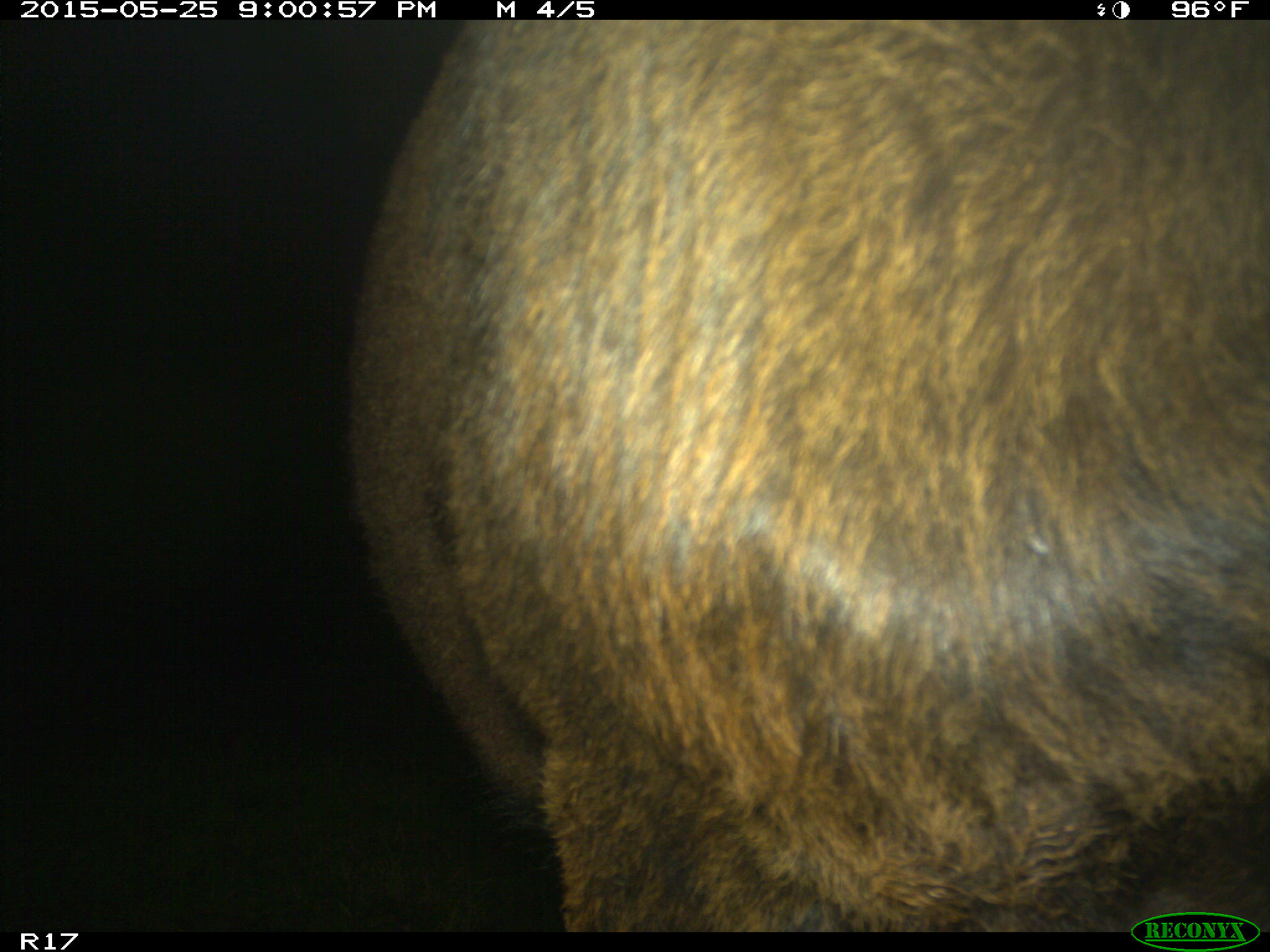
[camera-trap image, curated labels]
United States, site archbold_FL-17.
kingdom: Animalia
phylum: Chordata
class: Mammalia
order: Artiodactyla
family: Bovidae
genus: Bos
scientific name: Bos taurus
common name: domestic cow